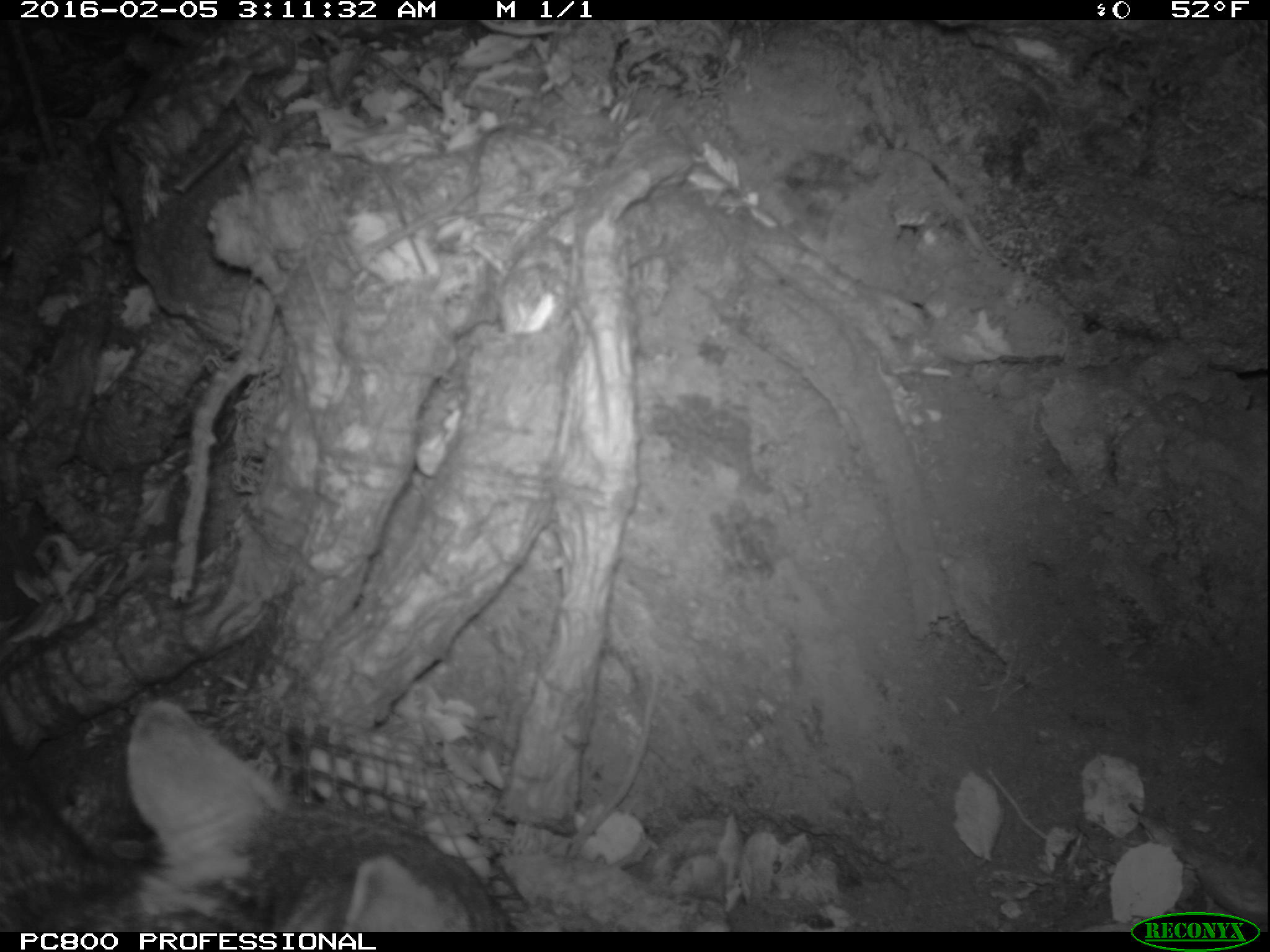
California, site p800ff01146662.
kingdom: Animalia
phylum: Chordata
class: Mammalia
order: Carnivora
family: Canidae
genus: Urocyon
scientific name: Urocyon littoralis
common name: island fox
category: fox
Fox (island fox) (Urocyon littoralis).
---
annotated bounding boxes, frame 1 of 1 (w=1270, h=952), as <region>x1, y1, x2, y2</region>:
fox: <region>0, 701, 523, 932</region>